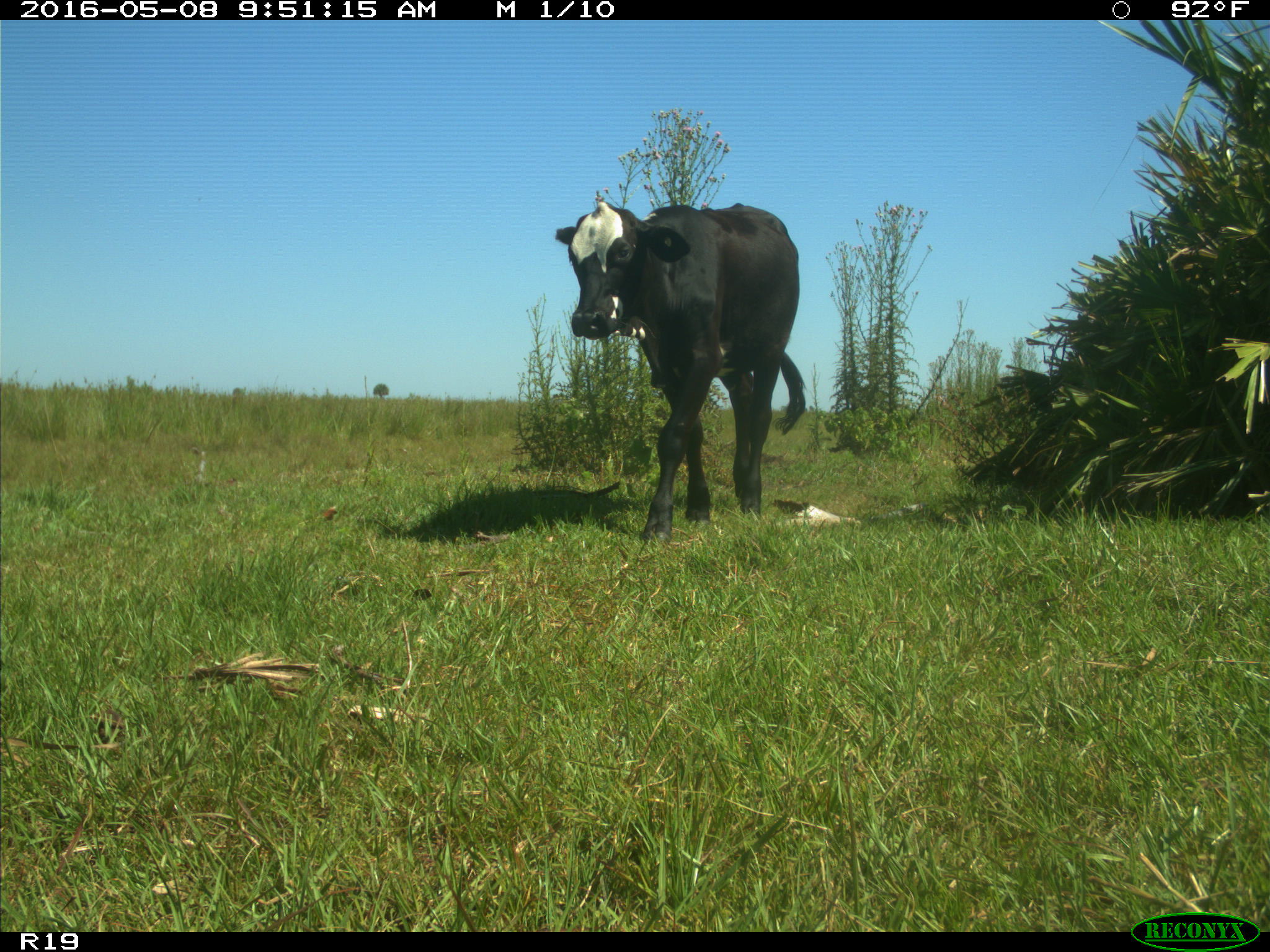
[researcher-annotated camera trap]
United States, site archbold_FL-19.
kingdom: Animalia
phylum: Chordata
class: Mammalia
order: Artiodactyla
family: Bovidae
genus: Bos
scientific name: Bos taurus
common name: domestic cow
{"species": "Bos taurus (domestic cow)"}